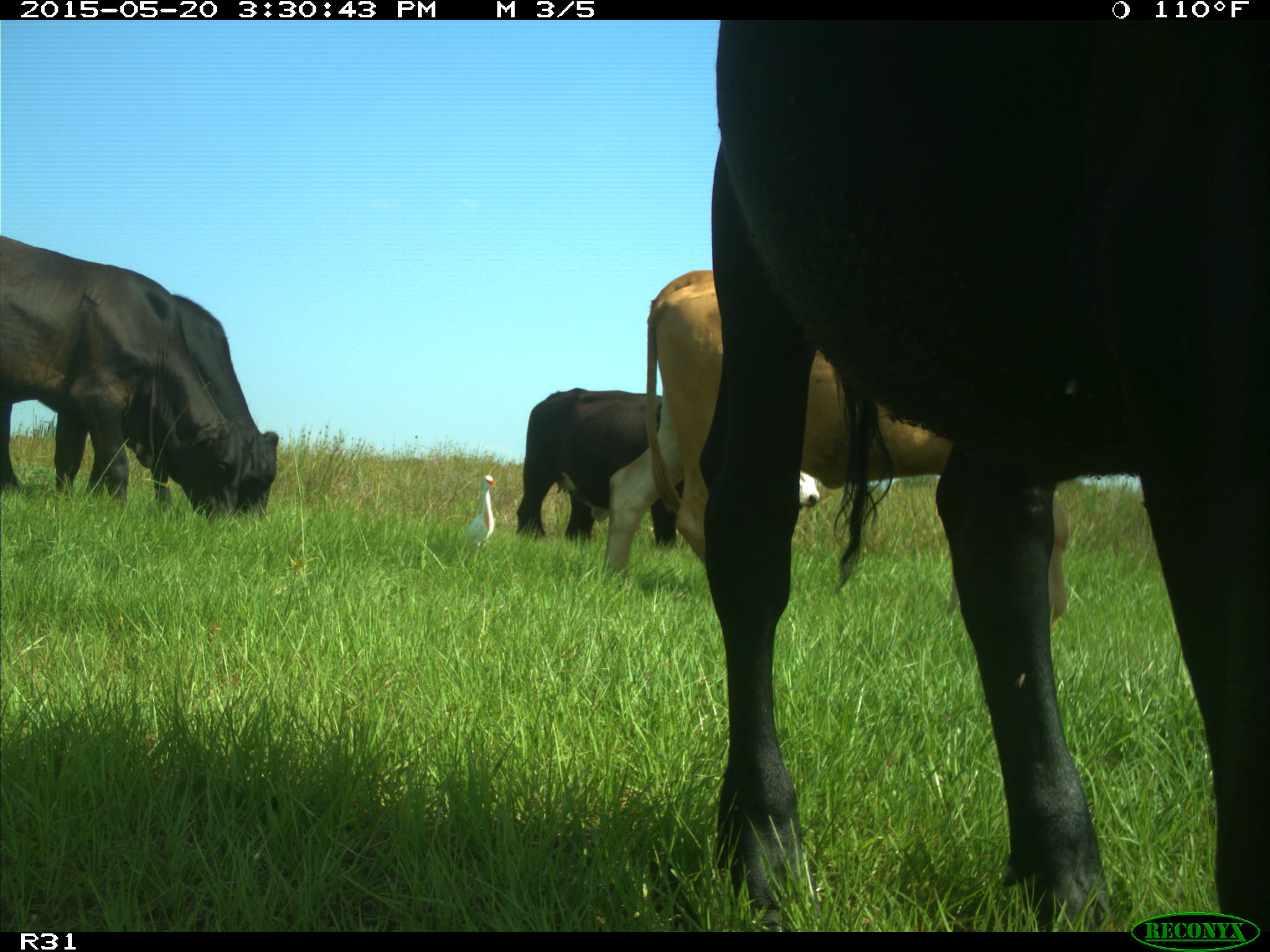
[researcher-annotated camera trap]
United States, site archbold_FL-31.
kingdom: Animalia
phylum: Chordata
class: Mammalia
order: Artiodactyla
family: Bovidae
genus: Bos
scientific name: Bos taurus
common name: domestic cow